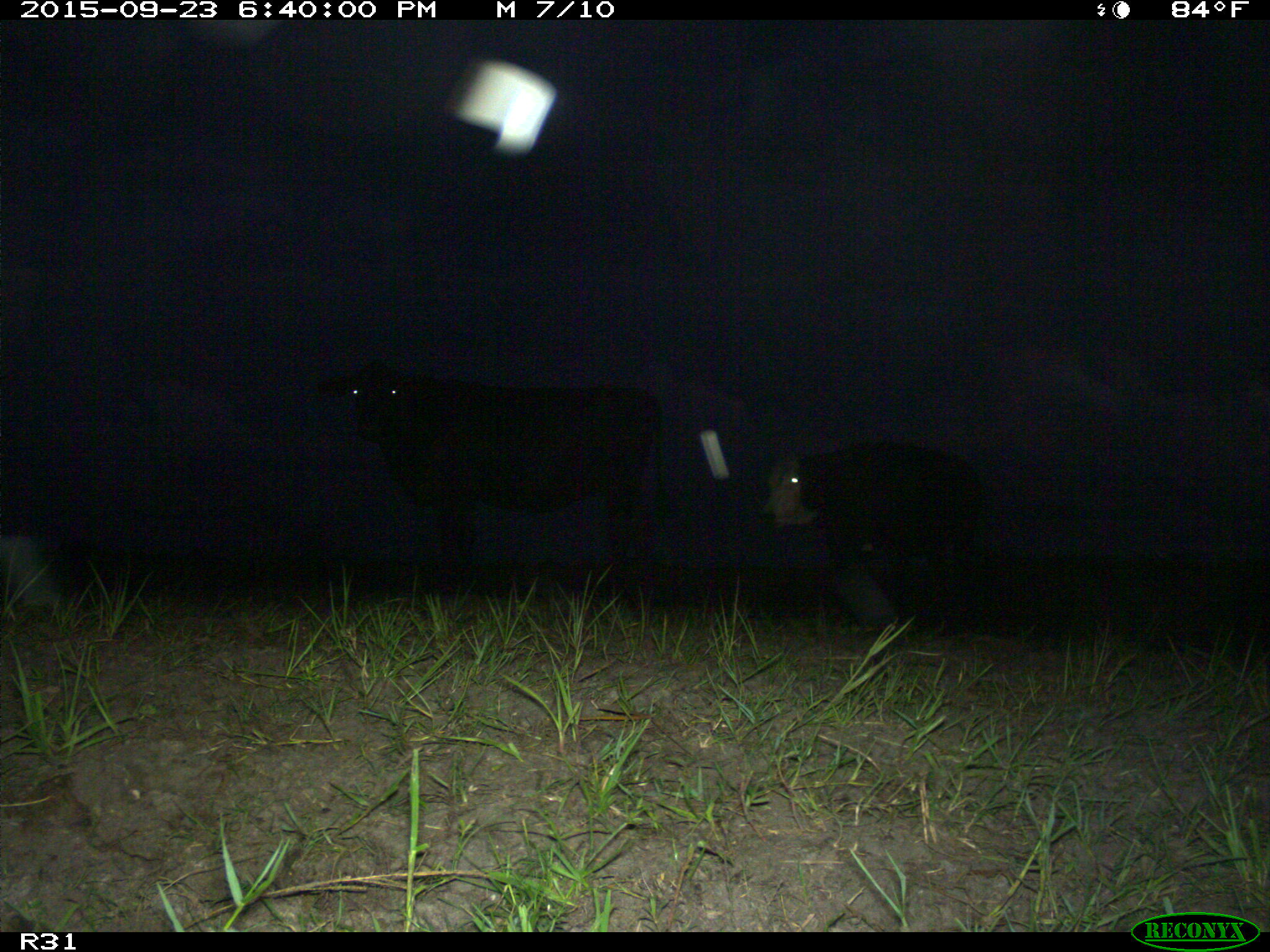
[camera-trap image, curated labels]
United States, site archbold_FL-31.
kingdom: Animalia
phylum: Chordata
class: Mammalia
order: Artiodactyla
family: Bovidae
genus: Bos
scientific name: Bos taurus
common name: domestic cow